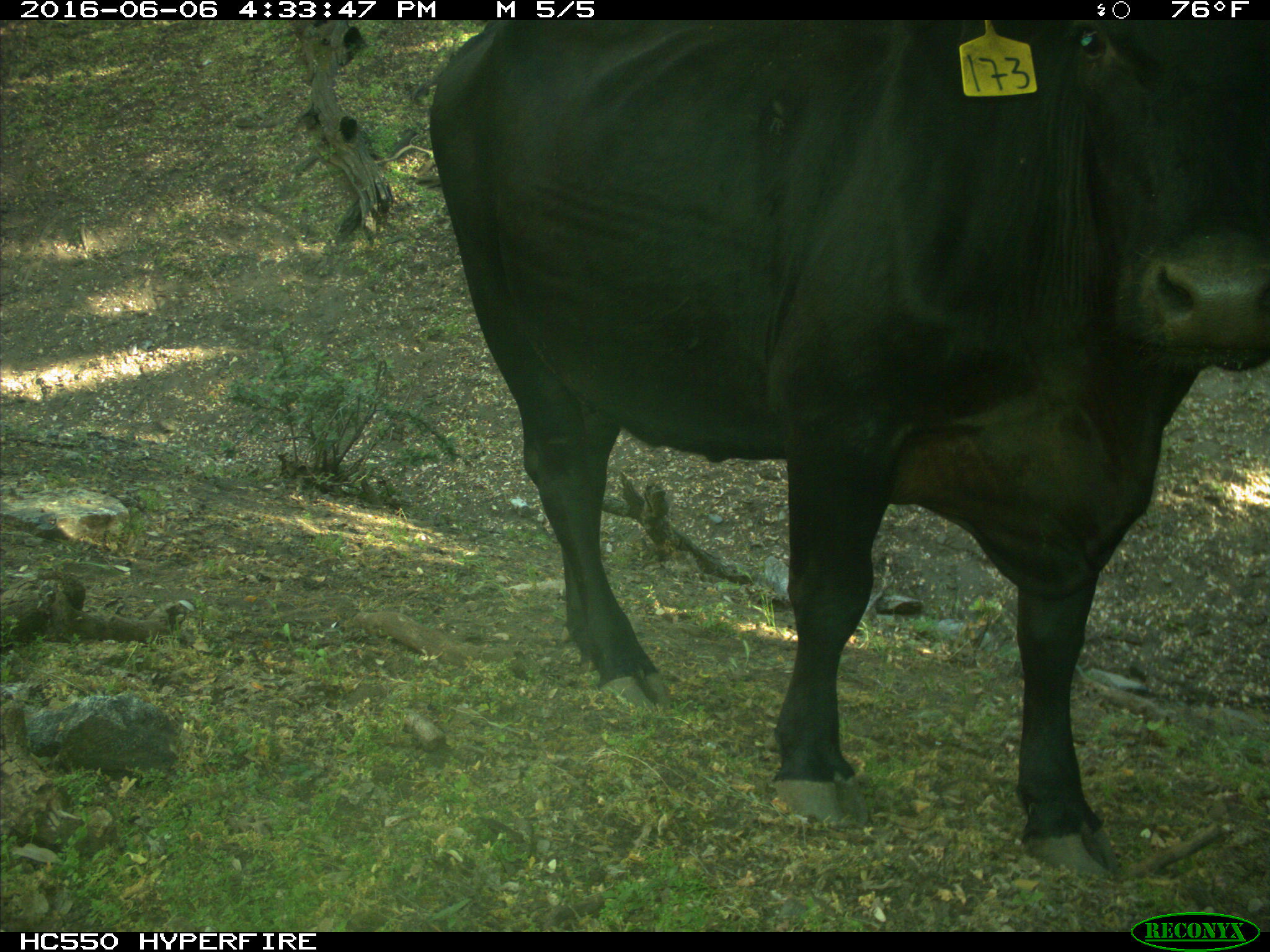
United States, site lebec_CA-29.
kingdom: Animalia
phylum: Chordata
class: Mammalia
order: Artiodactyla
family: Bovidae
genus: Bos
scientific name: Bos taurus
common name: domestic cow